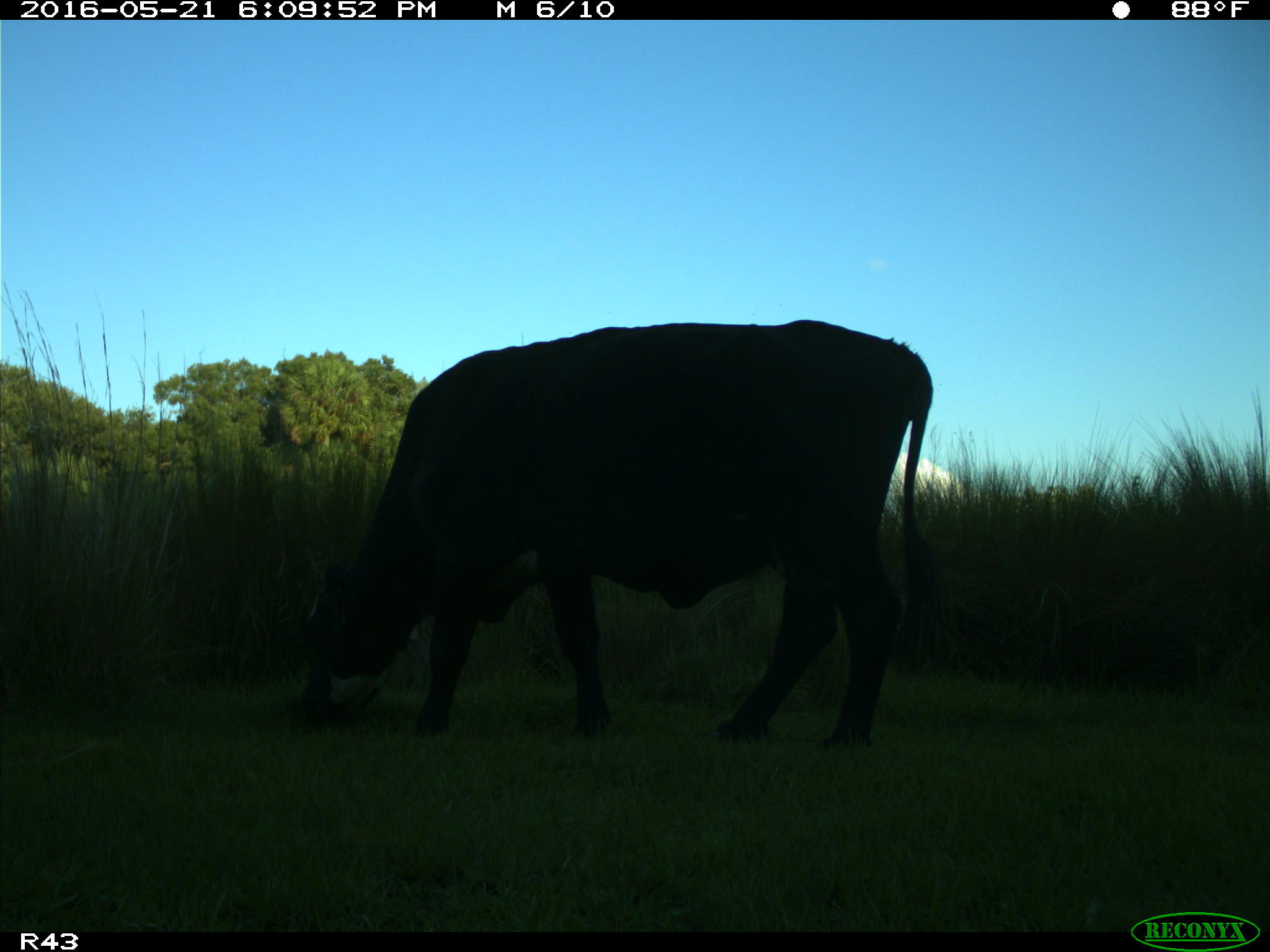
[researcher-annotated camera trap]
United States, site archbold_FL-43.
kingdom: Animalia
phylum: Chordata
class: Mammalia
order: Artiodactyla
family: Bovidae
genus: Bos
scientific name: Bos taurus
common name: domestic cow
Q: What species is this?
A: Bos taurus (domestic cow).